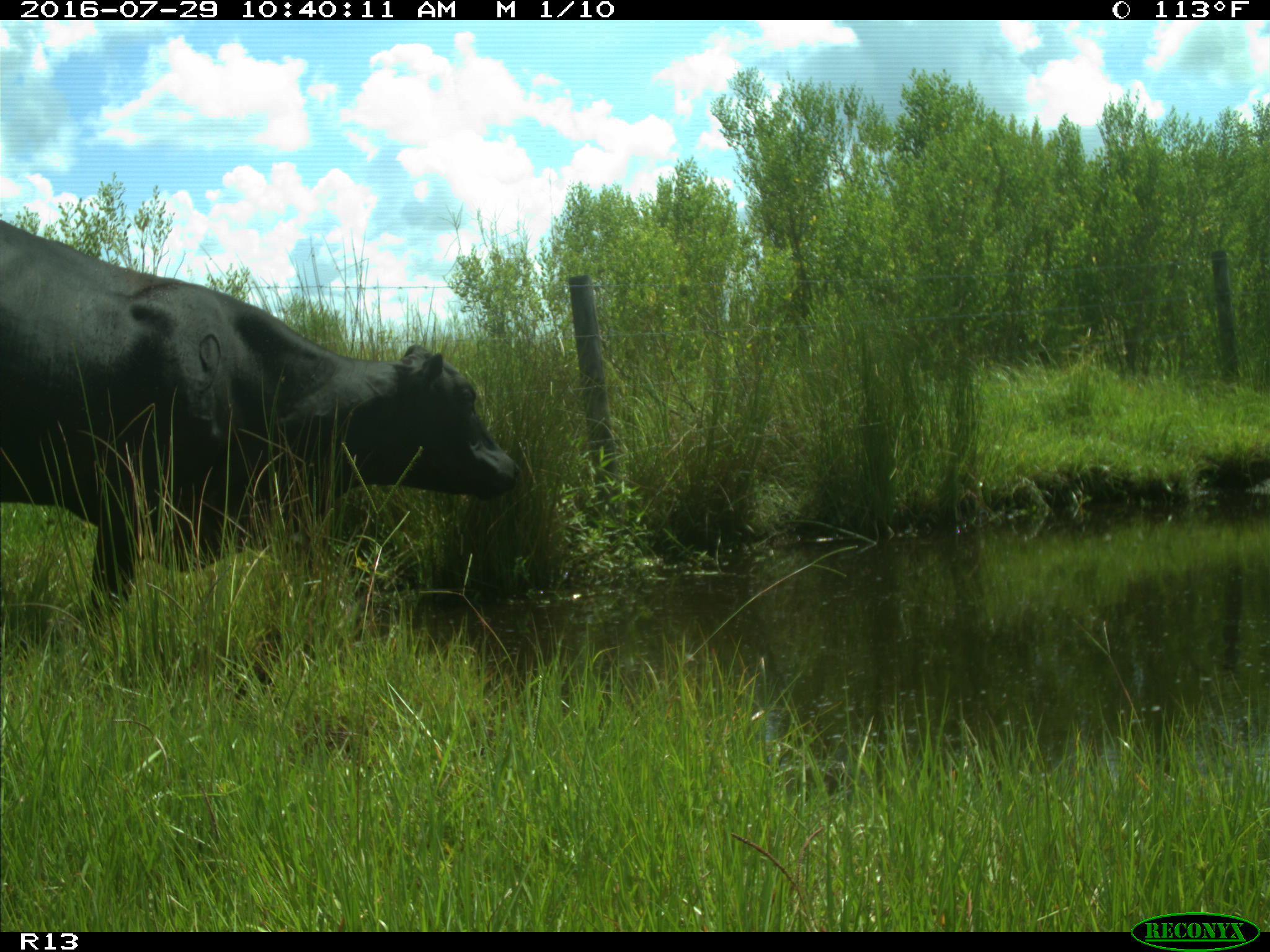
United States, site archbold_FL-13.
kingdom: Animalia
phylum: Chordata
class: Mammalia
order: Artiodactyla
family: Bovidae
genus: Bos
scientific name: Bos taurus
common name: domestic cow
Bos taurus (domestic cow).